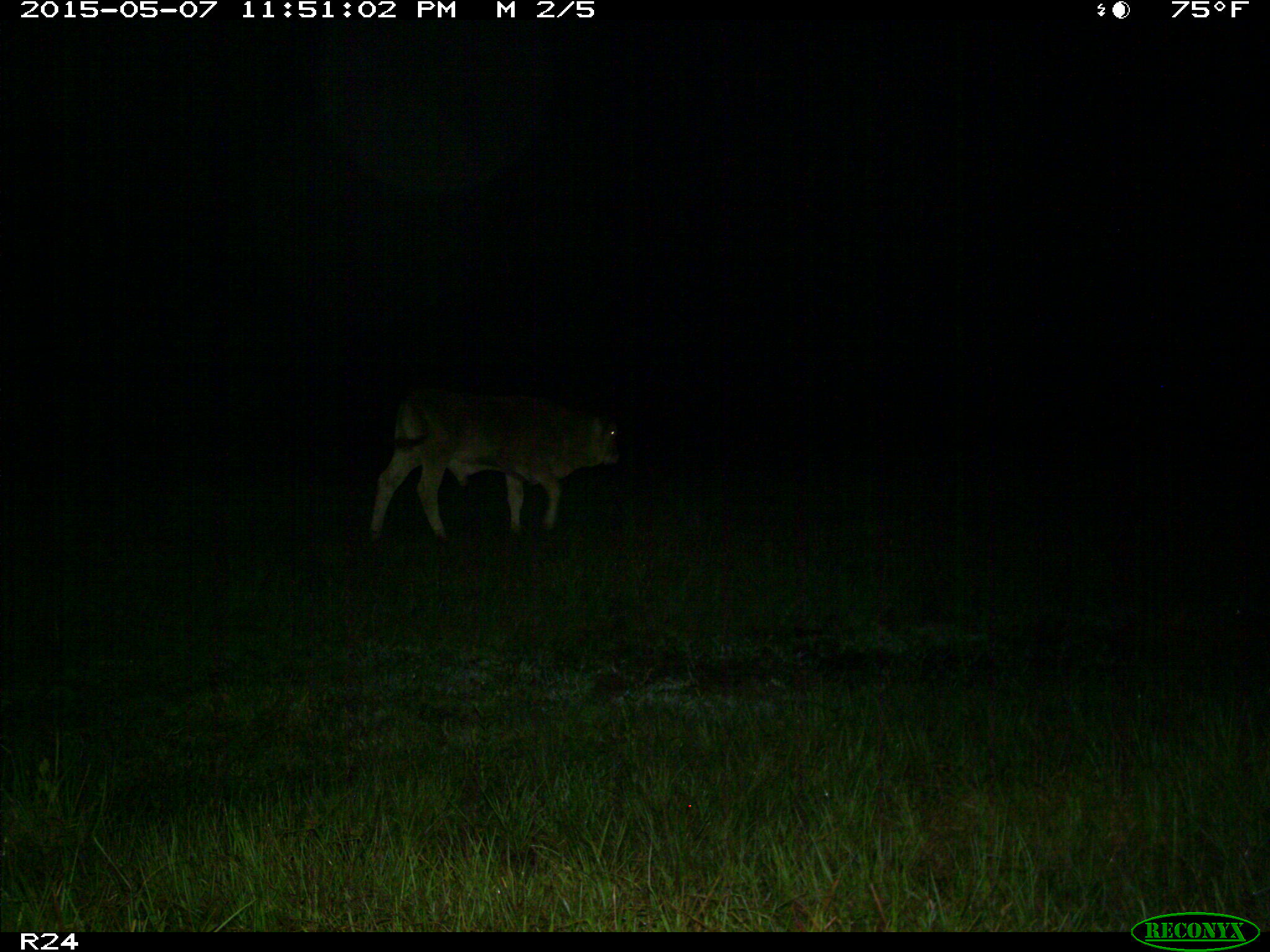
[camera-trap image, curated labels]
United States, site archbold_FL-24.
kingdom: Animalia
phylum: Chordata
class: Mammalia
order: Artiodactyla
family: Bovidae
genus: Bos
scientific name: Bos taurus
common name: domestic cow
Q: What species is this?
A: Bos taurus (domestic cow).